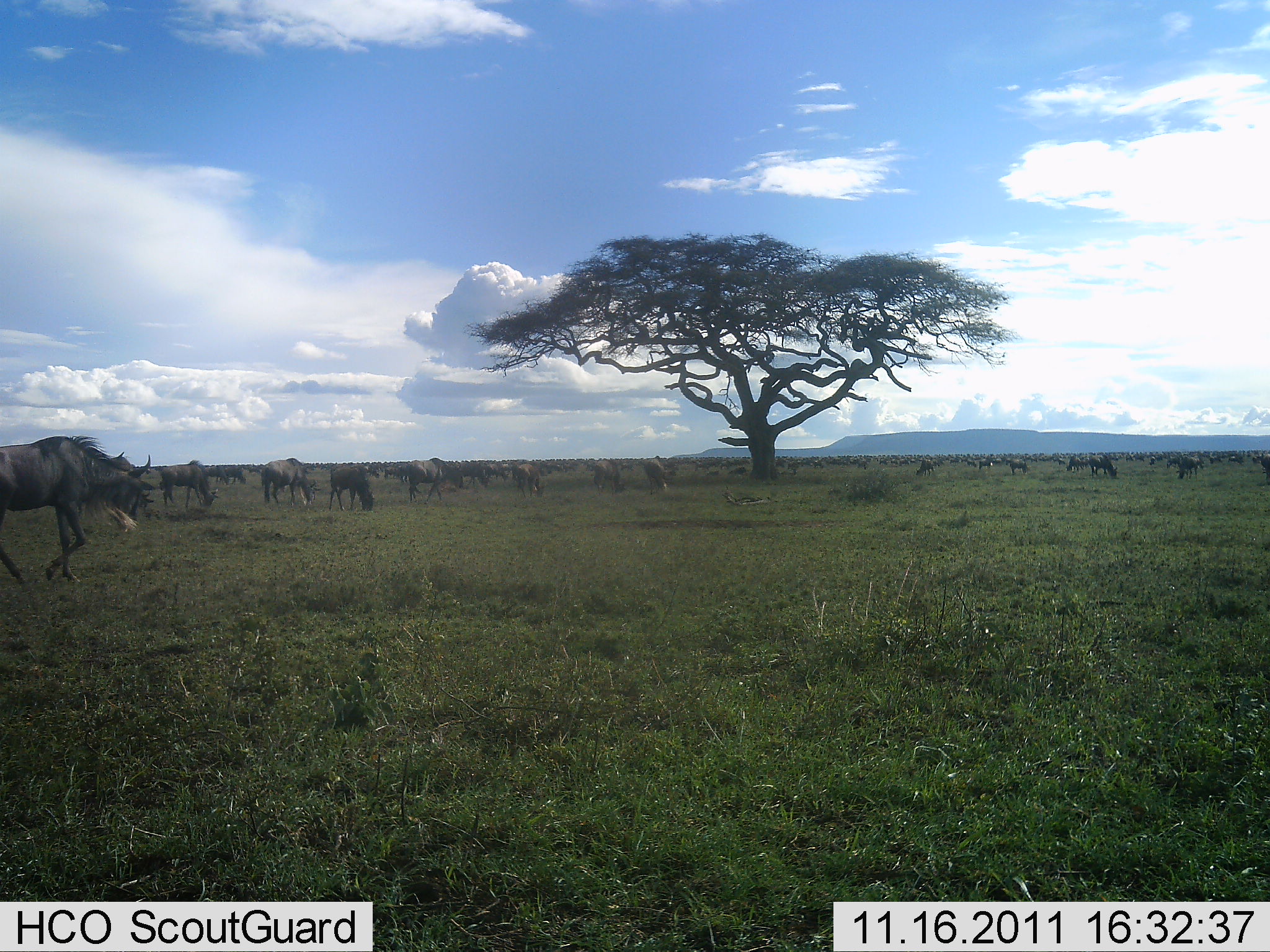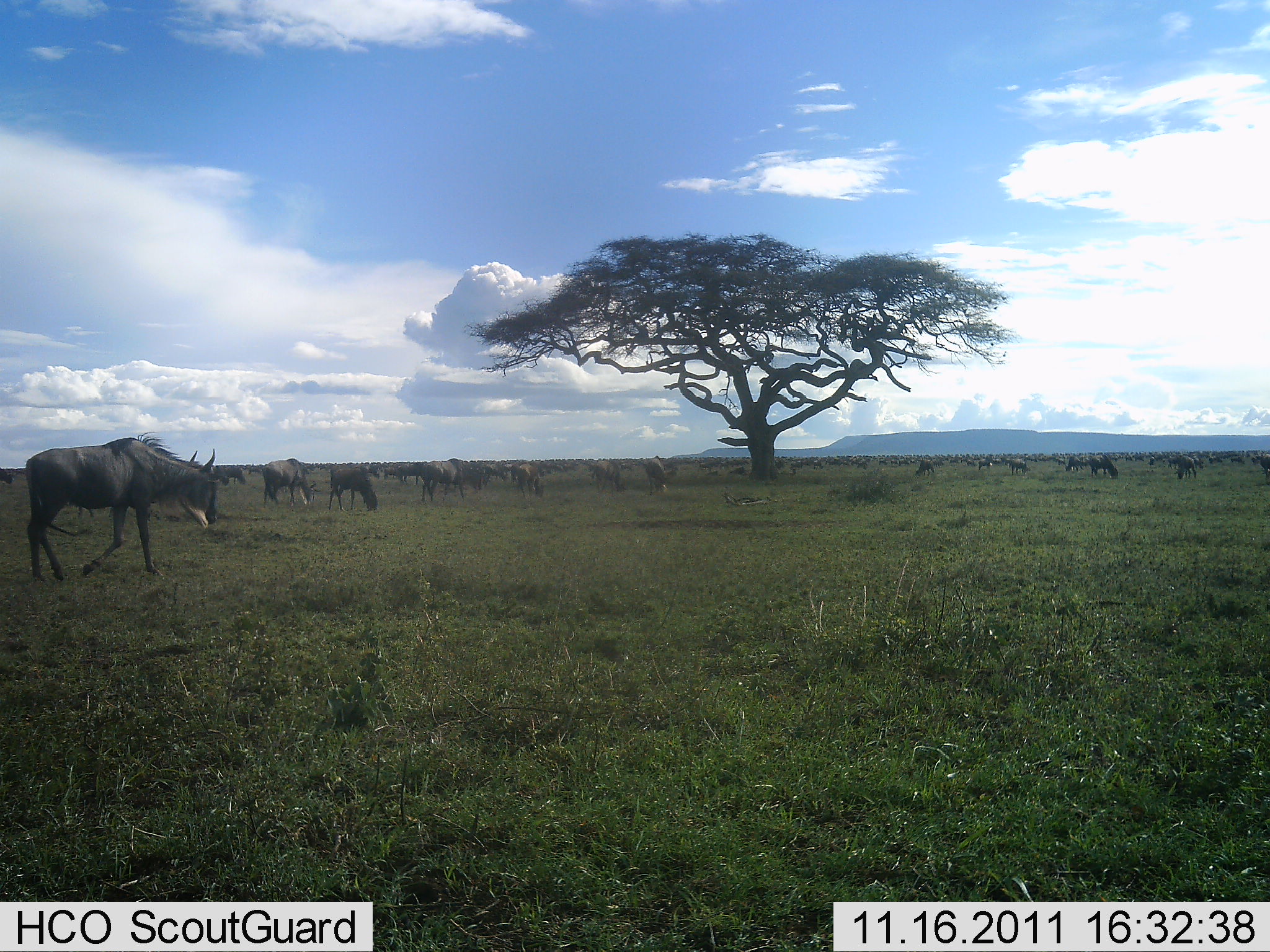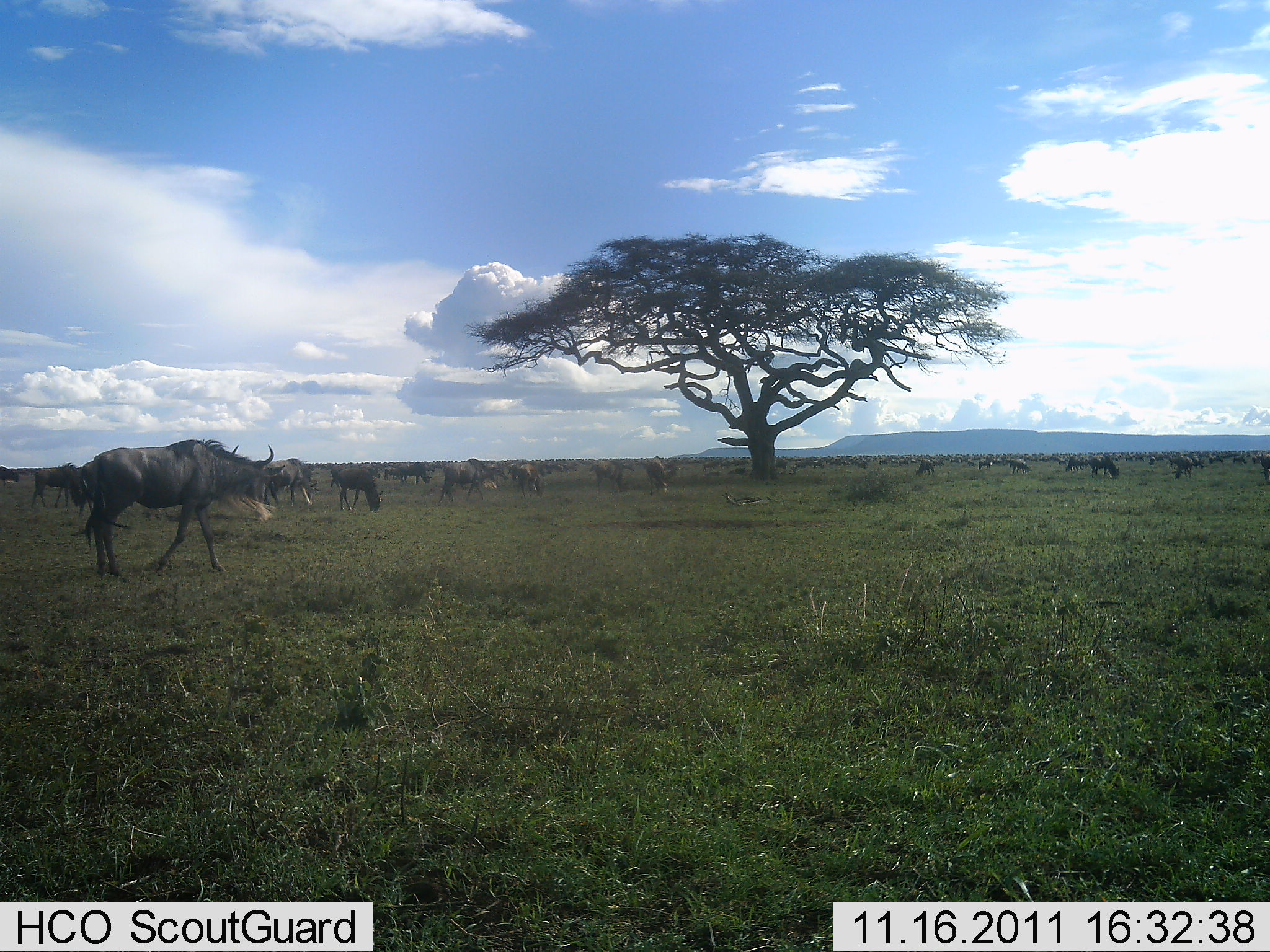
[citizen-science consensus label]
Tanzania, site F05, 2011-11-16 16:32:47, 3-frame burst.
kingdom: Animalia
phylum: Chordata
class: Mammalia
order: Artiodactyla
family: Bovidae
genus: Connochaetes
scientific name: Connochaetes taurinus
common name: blue wildebeest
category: wildebeest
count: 51+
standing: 33%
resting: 8%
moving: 67%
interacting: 0%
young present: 0%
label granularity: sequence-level